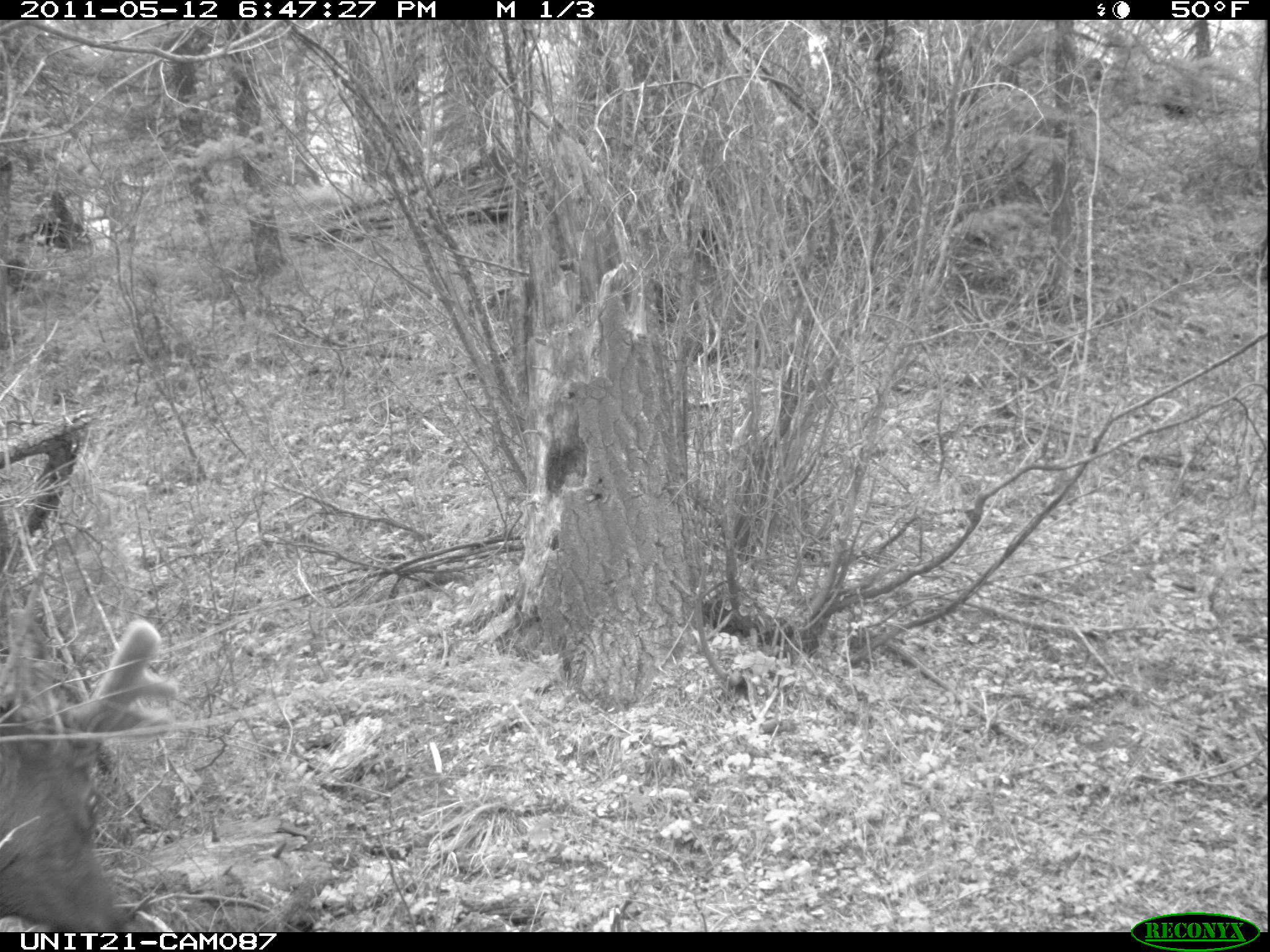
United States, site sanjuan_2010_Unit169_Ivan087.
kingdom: Animalia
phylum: Chordata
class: Mammalia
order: Artiodactyla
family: Cervidae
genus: Cervus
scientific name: Cervus elaphus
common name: red deer